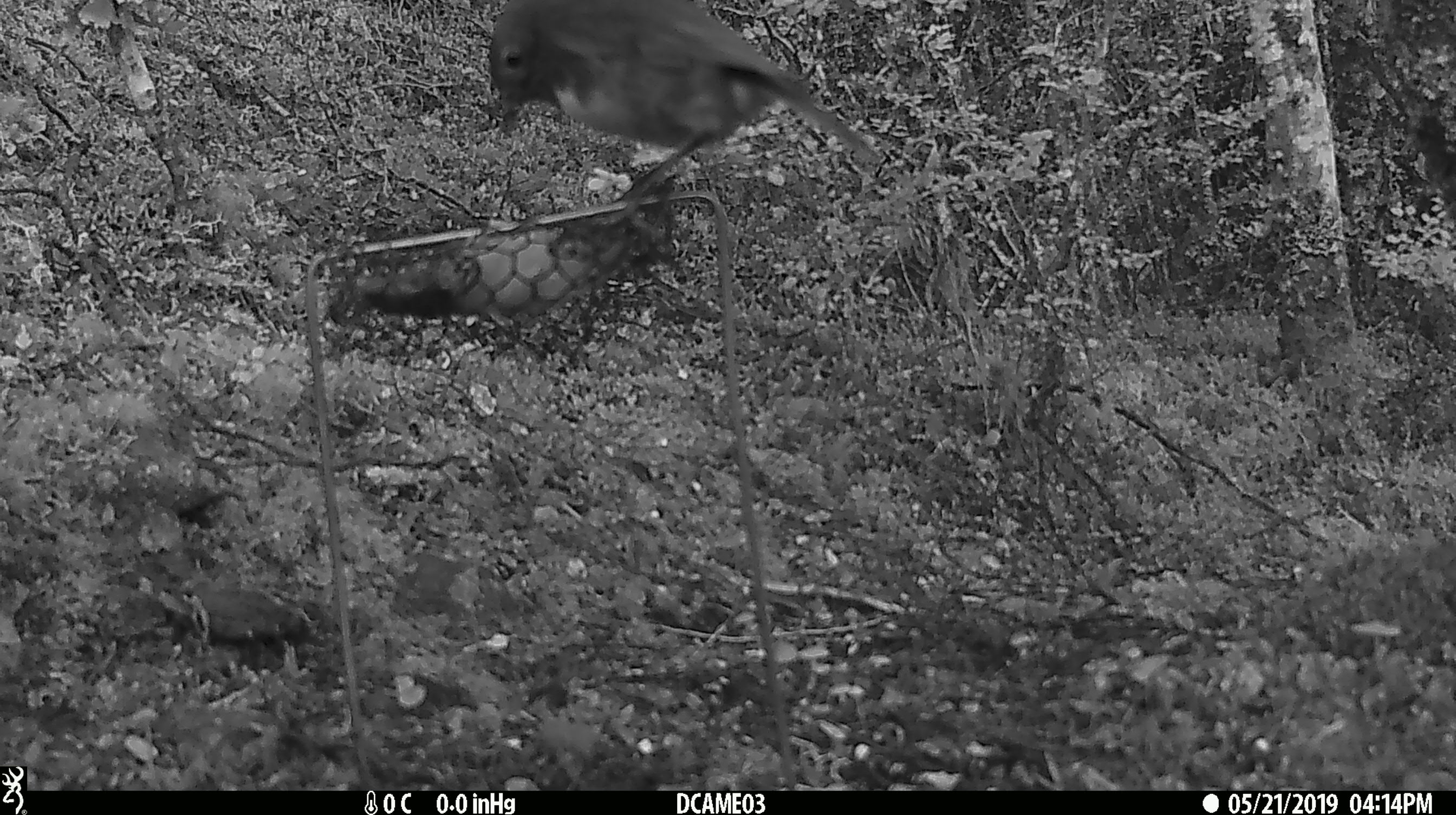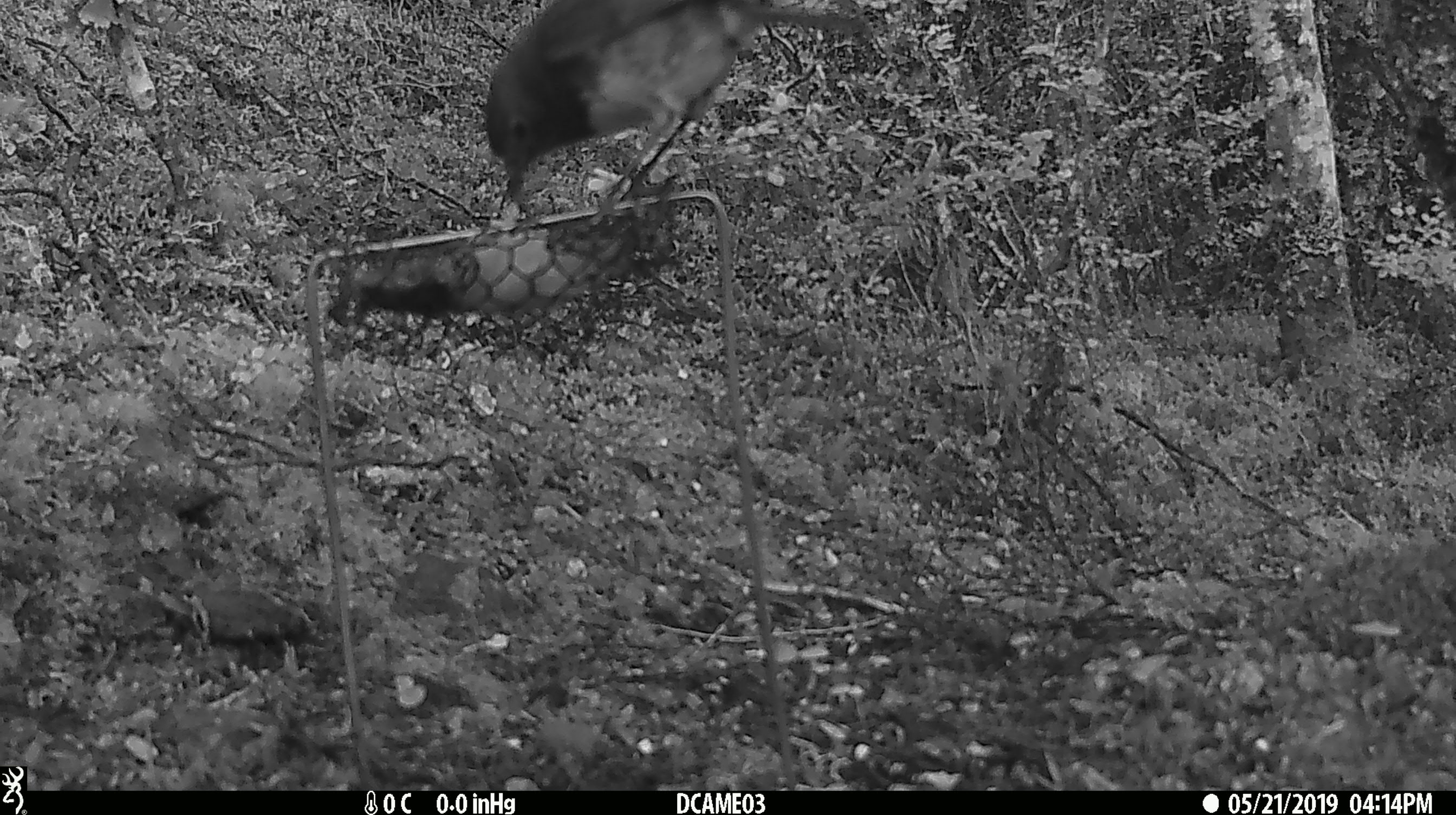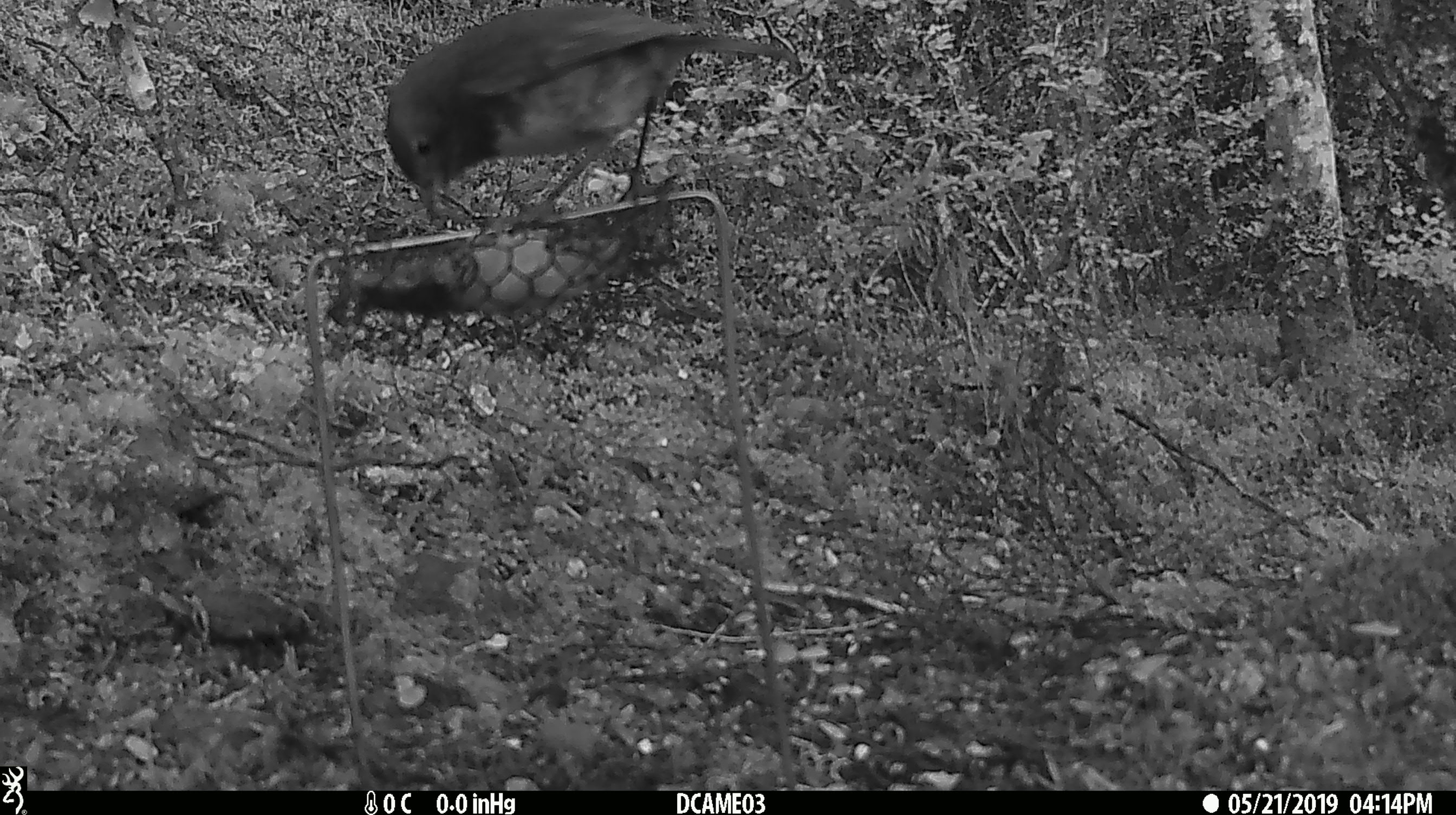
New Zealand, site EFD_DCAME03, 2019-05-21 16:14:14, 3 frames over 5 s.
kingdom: Animalia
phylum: Chordata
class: Aves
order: Passeriformes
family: Petroicidae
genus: Petroica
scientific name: Petroica australis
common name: new zealand robin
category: robin